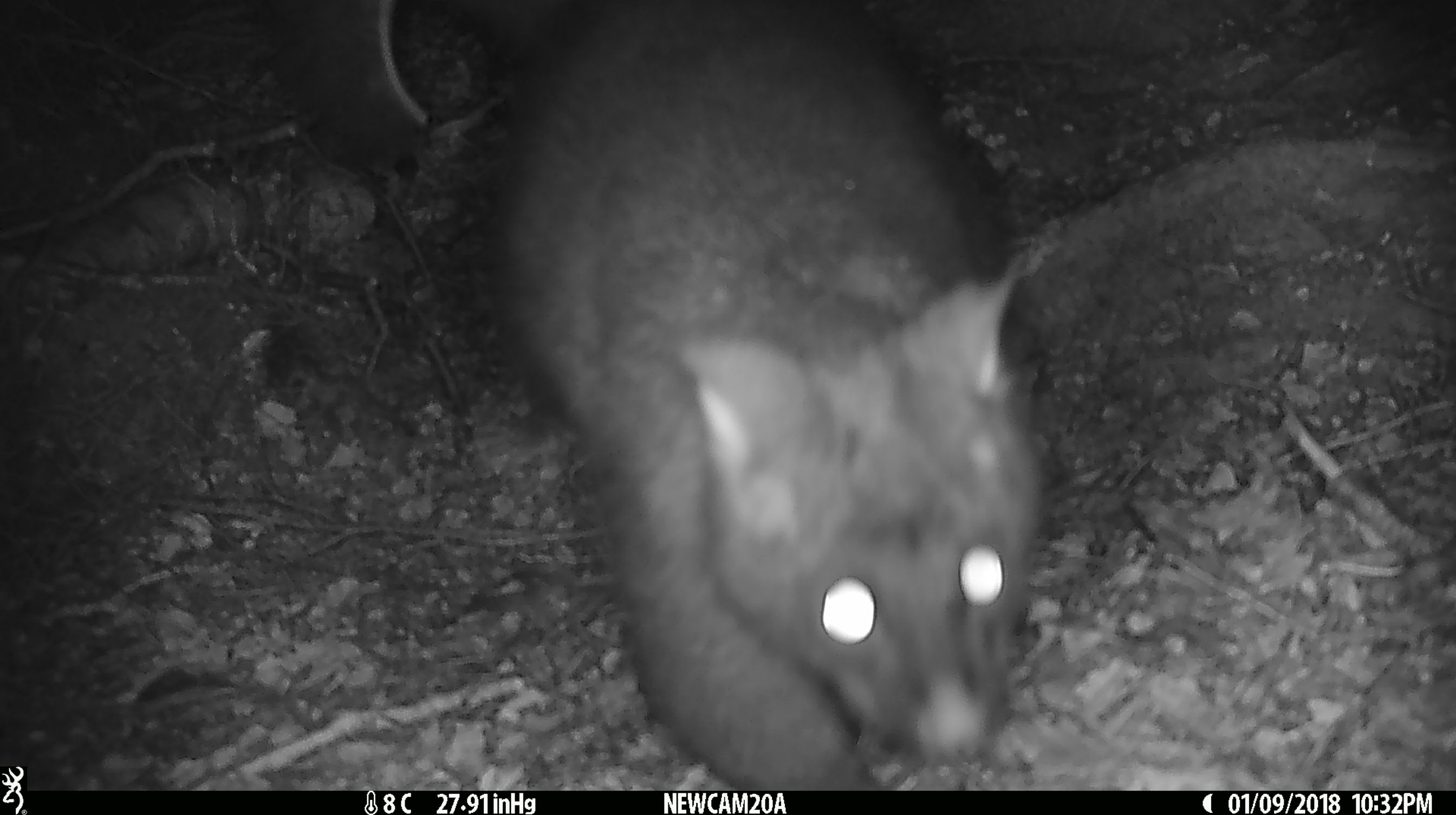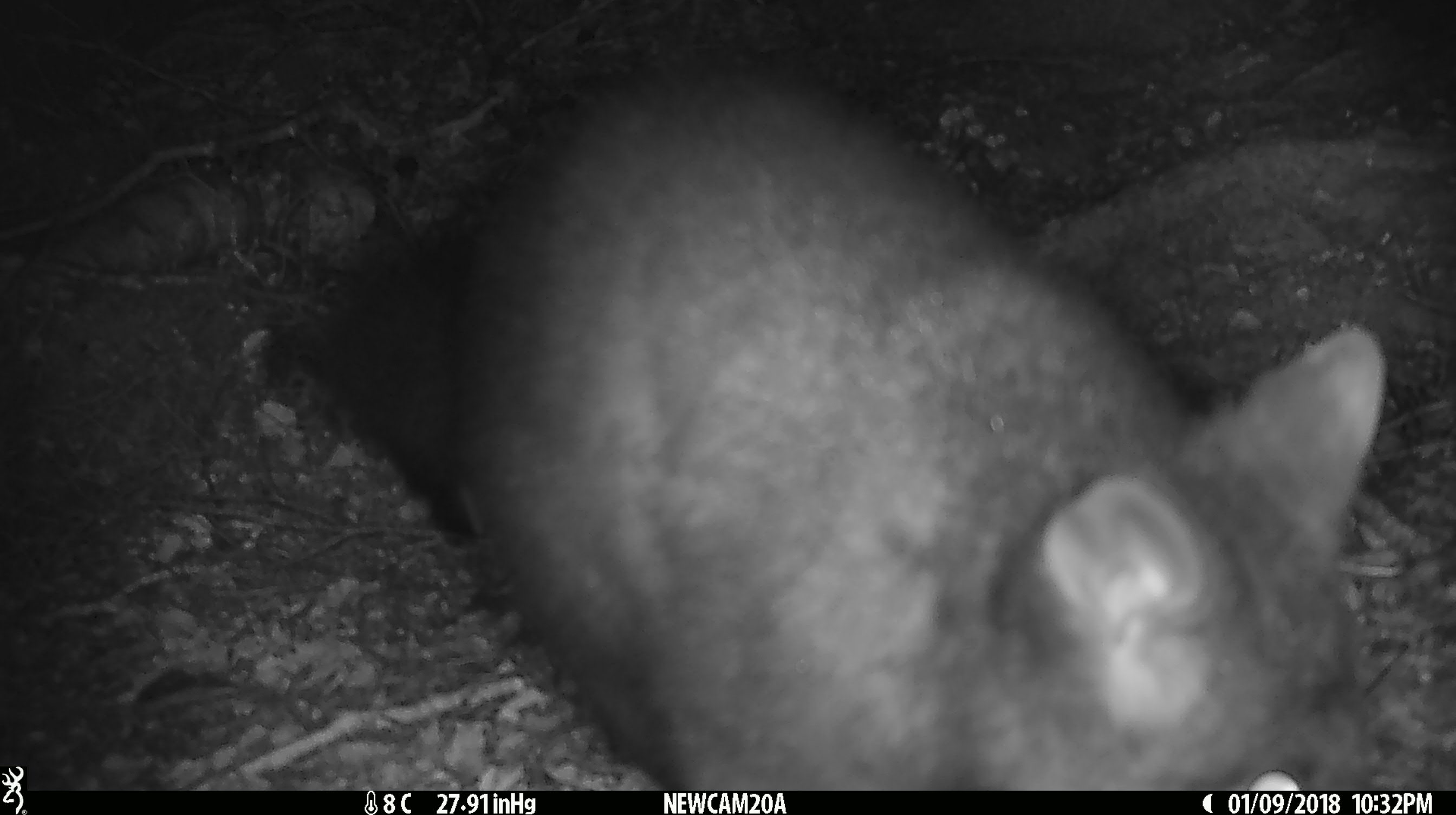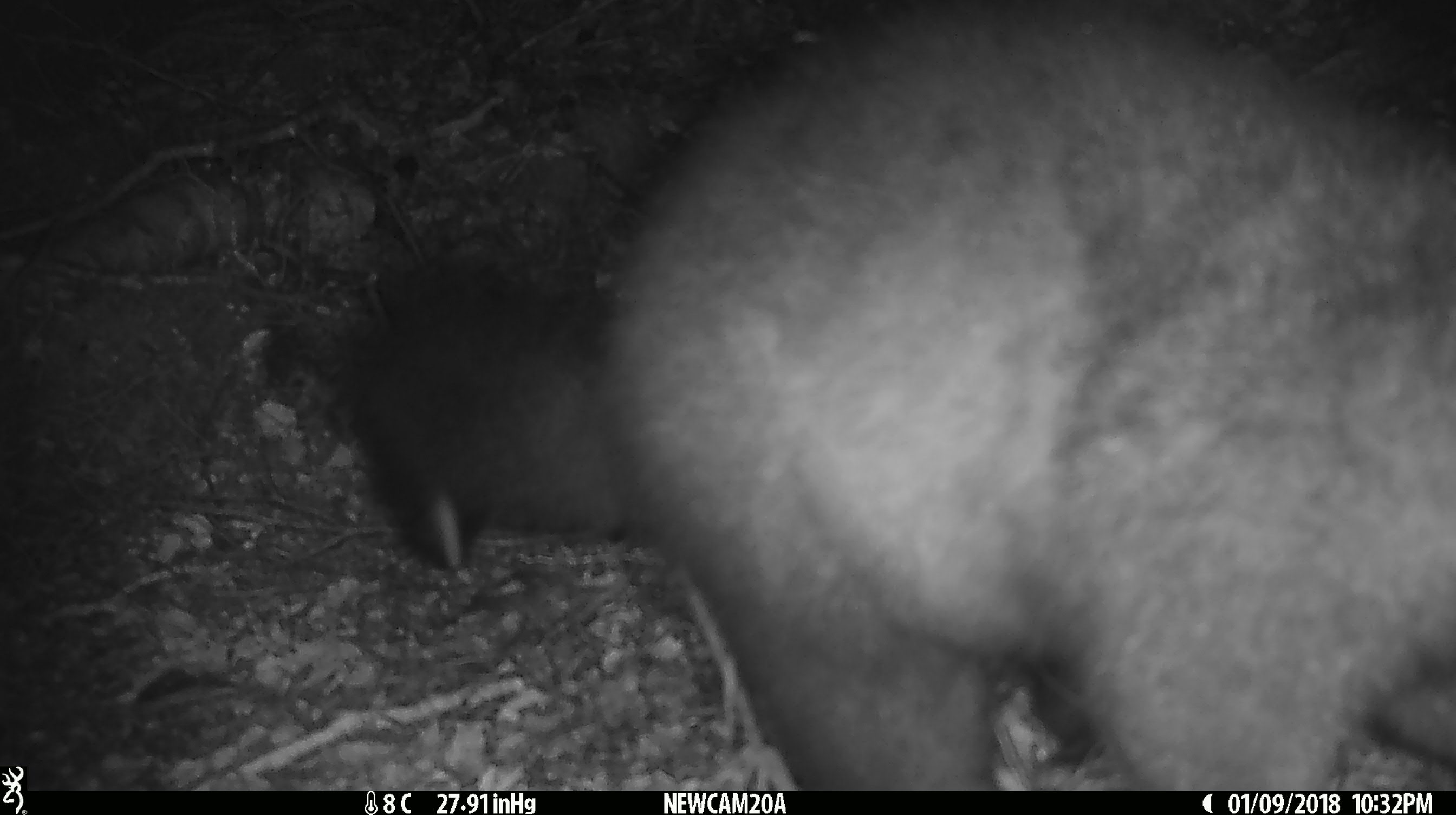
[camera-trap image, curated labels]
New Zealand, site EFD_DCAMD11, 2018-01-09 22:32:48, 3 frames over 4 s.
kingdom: Animalia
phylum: Chordata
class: Mammalia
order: Diprotodontia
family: Phalangeridae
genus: Trichosurus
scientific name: Trichosurus vulpecula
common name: common brushtail possum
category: possum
Possum (common brushtail possum) (Trichosurus vulpecula).